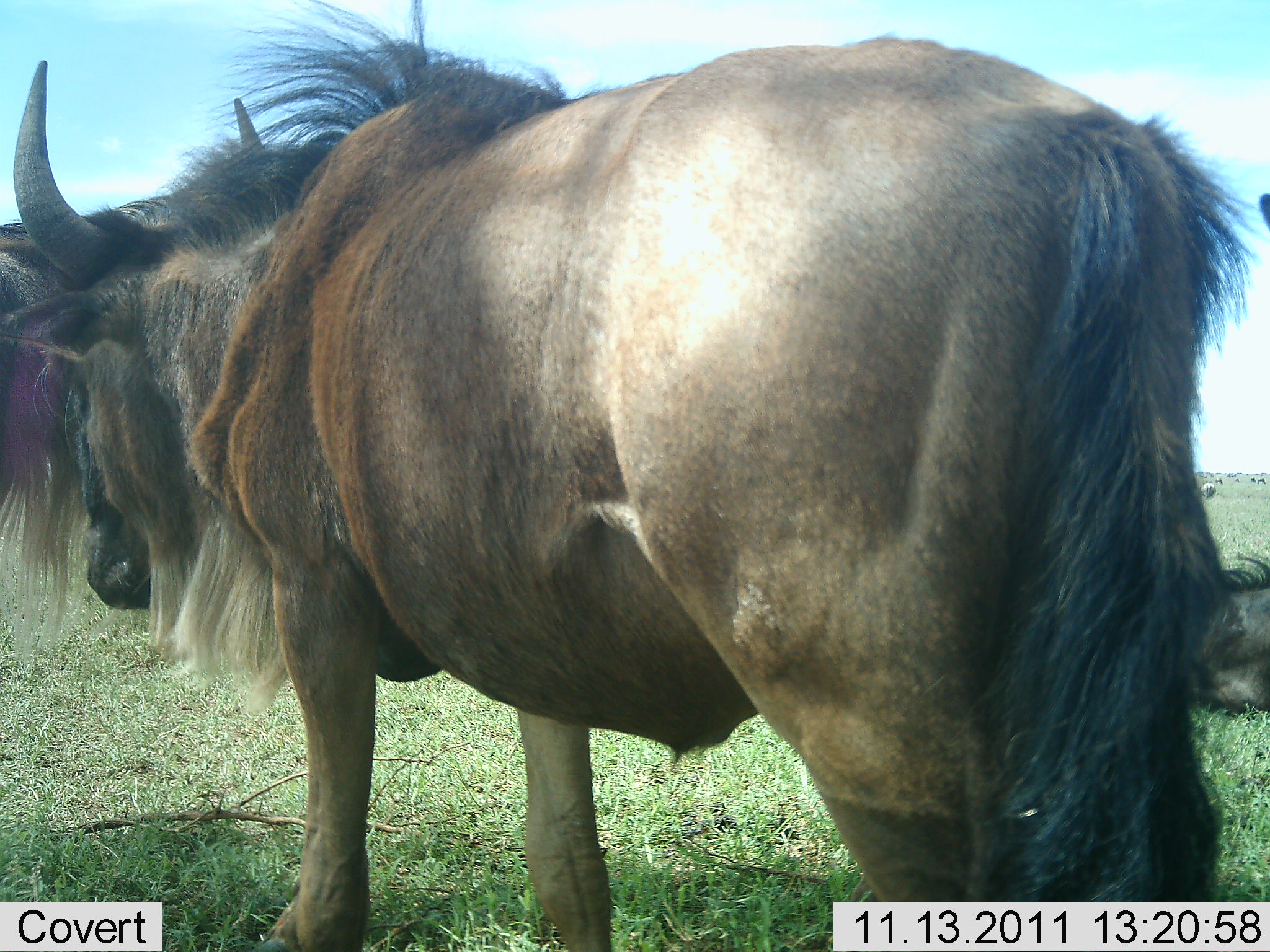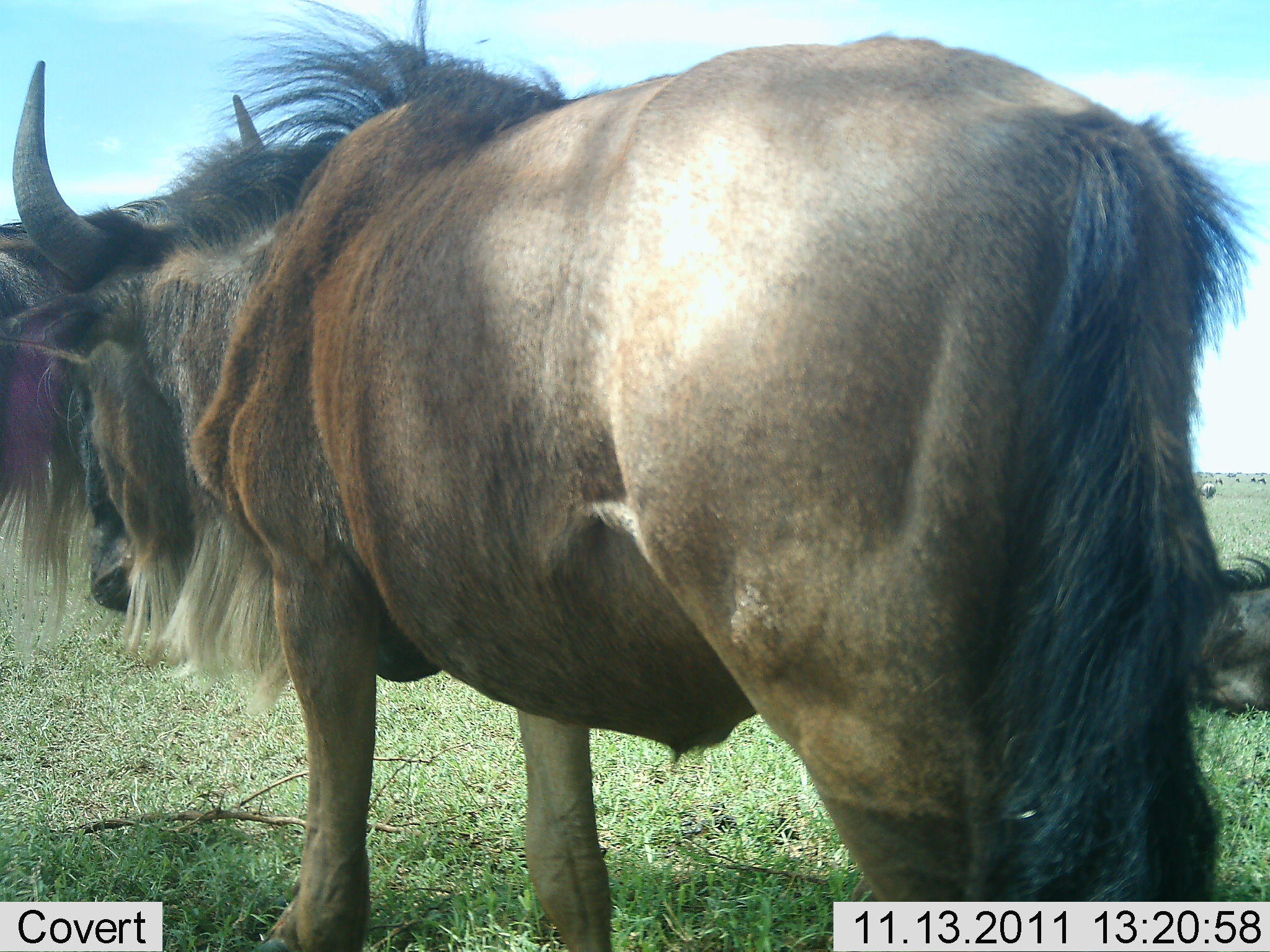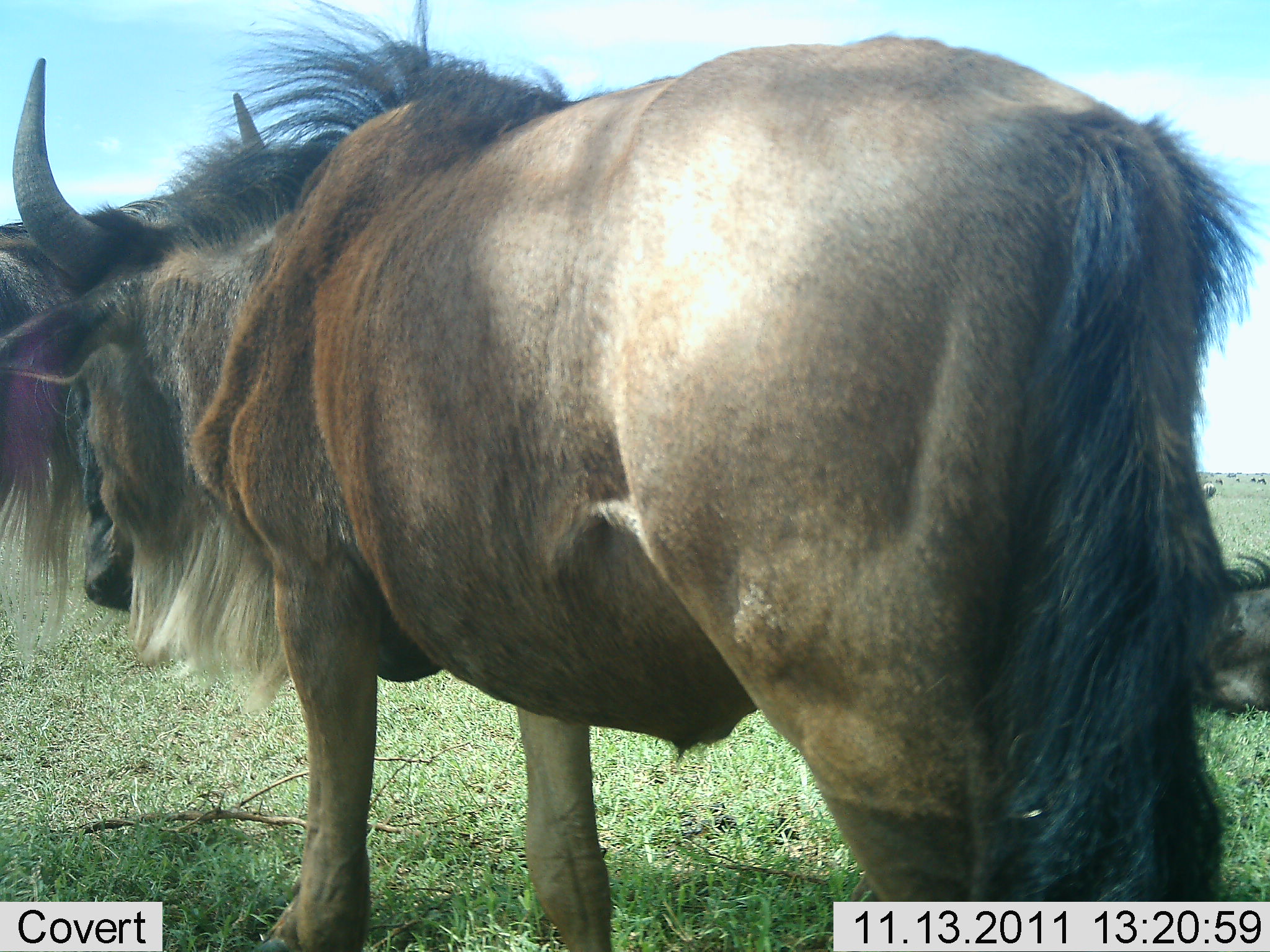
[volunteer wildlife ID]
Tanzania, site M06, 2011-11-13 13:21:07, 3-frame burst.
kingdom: Animalia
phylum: Chordata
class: Mammalia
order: Artiodactyla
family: Bovidae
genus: Connochaetes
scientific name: Connochaetes taurinus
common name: blue wildebeest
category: wildebeest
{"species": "wildebeest (blue wildebeest) (Connochaetes taurinus)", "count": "2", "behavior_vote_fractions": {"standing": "90%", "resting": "40%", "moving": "0%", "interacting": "0%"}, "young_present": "0%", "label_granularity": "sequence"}